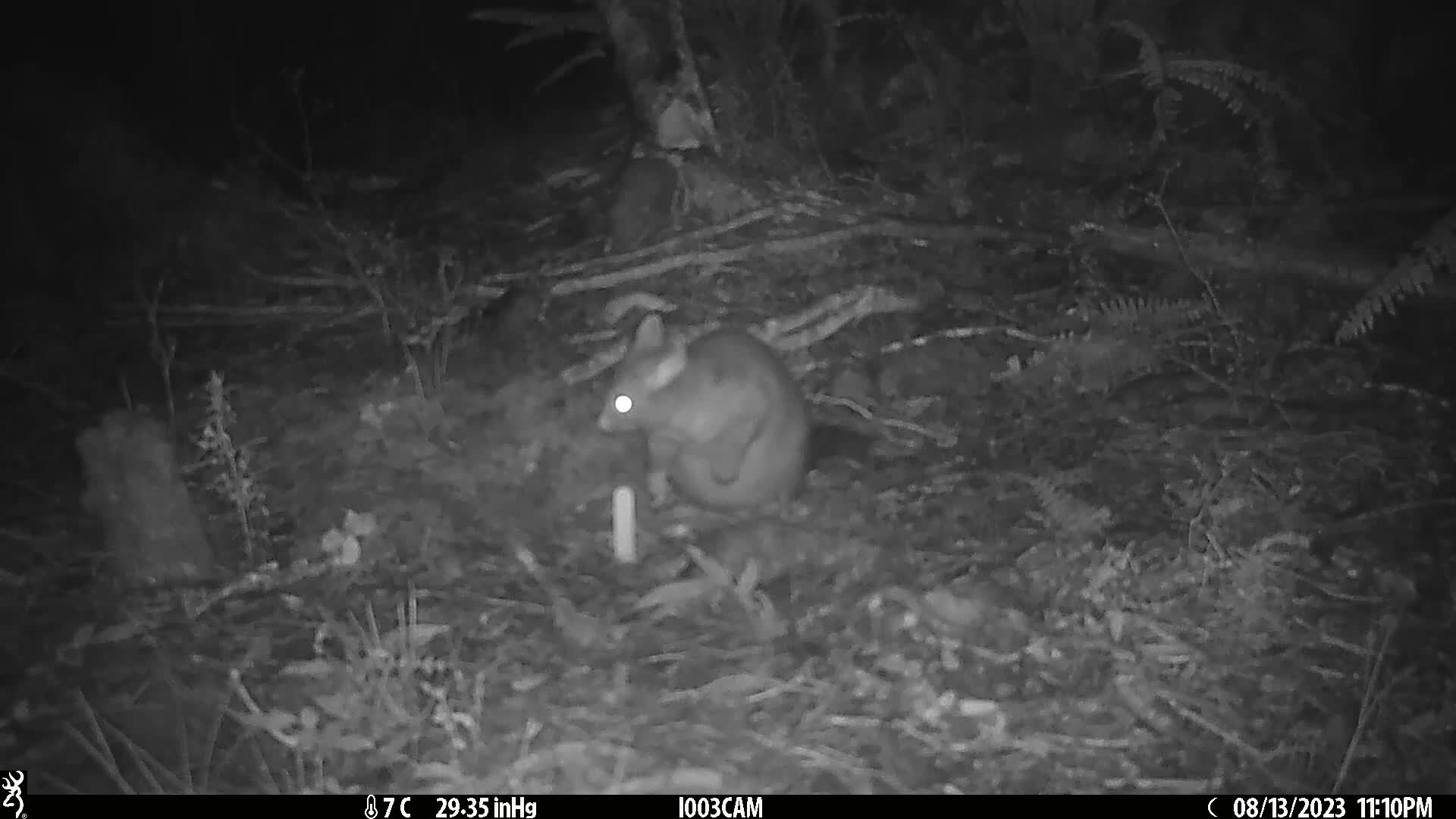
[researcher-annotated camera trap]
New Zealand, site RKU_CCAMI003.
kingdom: Animalia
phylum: Chordata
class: Mammalia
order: Diprotodontia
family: Phalangeridae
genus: Trichosurus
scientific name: Trichosurus vulpecula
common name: common brushtail possum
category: possum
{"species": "possum (common brushtail possum) (Trichosurus vulpecula)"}